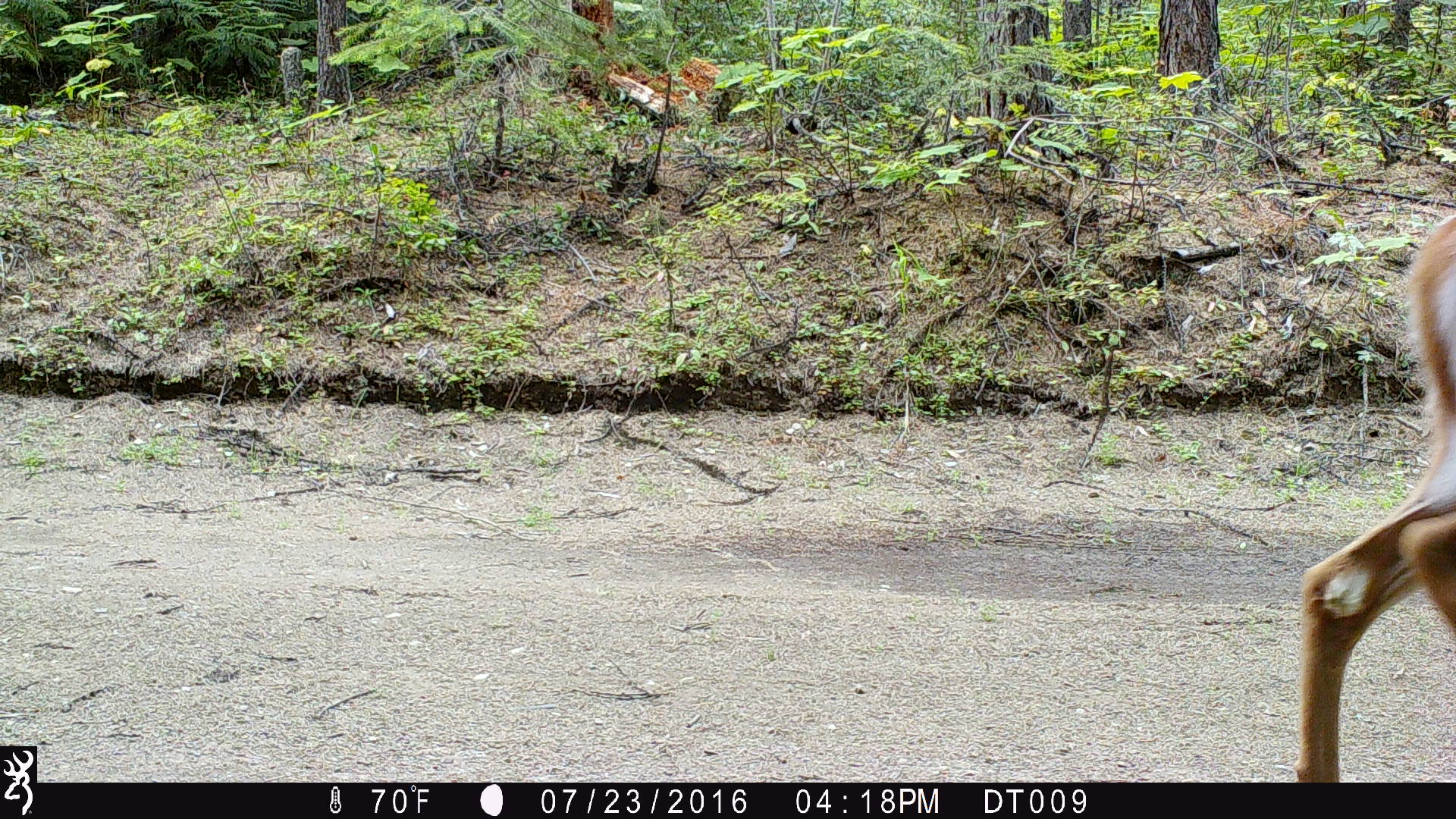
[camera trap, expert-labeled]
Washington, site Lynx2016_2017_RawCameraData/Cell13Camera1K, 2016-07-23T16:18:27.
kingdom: Animalia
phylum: Chordata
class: Mammalia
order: Artiodactyla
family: Cervidae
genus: Odocoileus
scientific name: Odocoileus virginianus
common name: white-tailed deer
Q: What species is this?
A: Odocoileus virginianus (white-tailed deer).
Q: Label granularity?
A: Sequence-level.